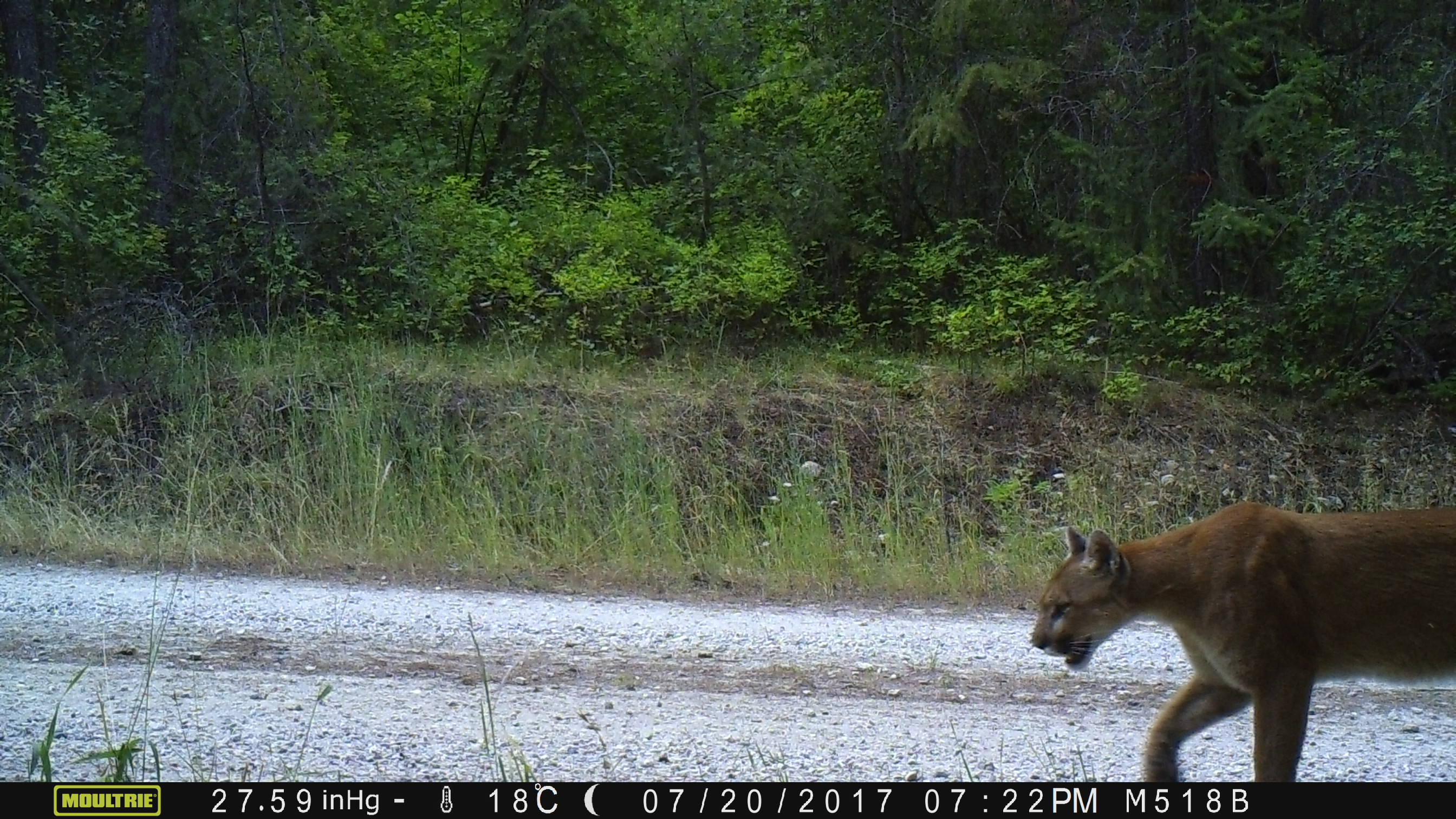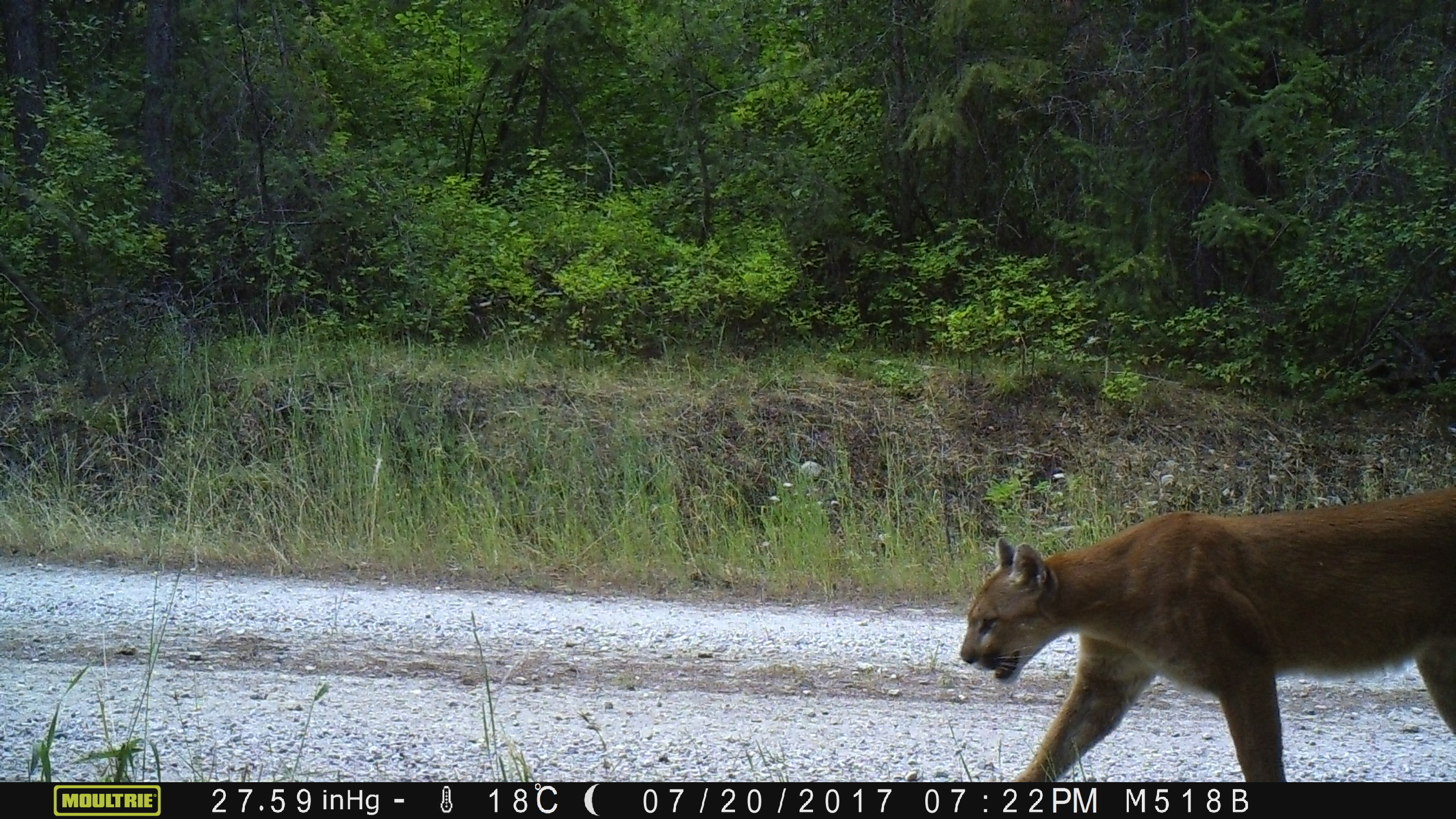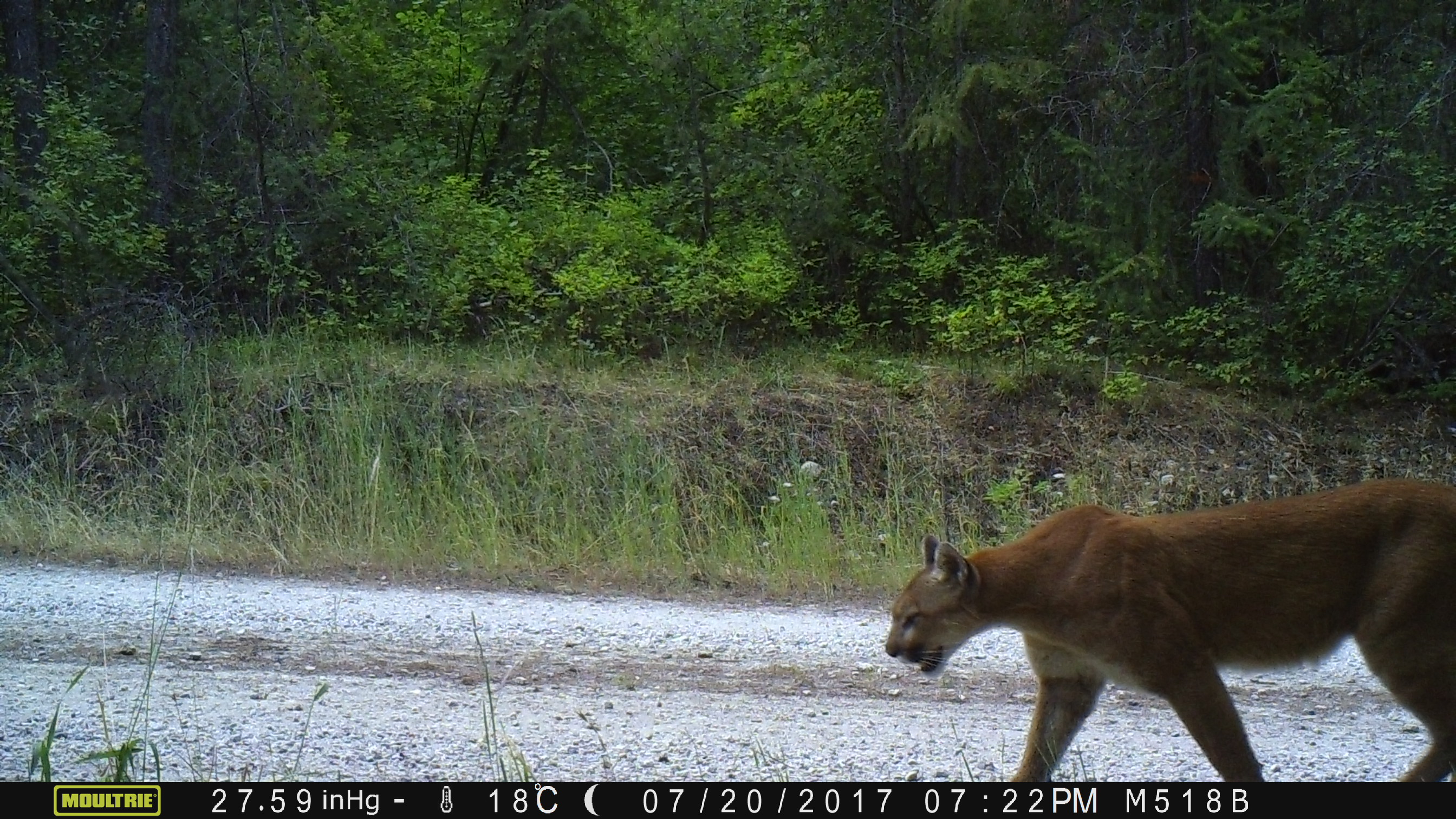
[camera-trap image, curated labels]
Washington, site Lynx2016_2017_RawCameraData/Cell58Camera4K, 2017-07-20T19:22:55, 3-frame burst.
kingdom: Animalia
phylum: Chordata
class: Mammalia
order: Carnivora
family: Felidae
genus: Puma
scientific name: Puma concolor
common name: mountain lion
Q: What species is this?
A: Puma concolor (mountain lion).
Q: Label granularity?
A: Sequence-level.